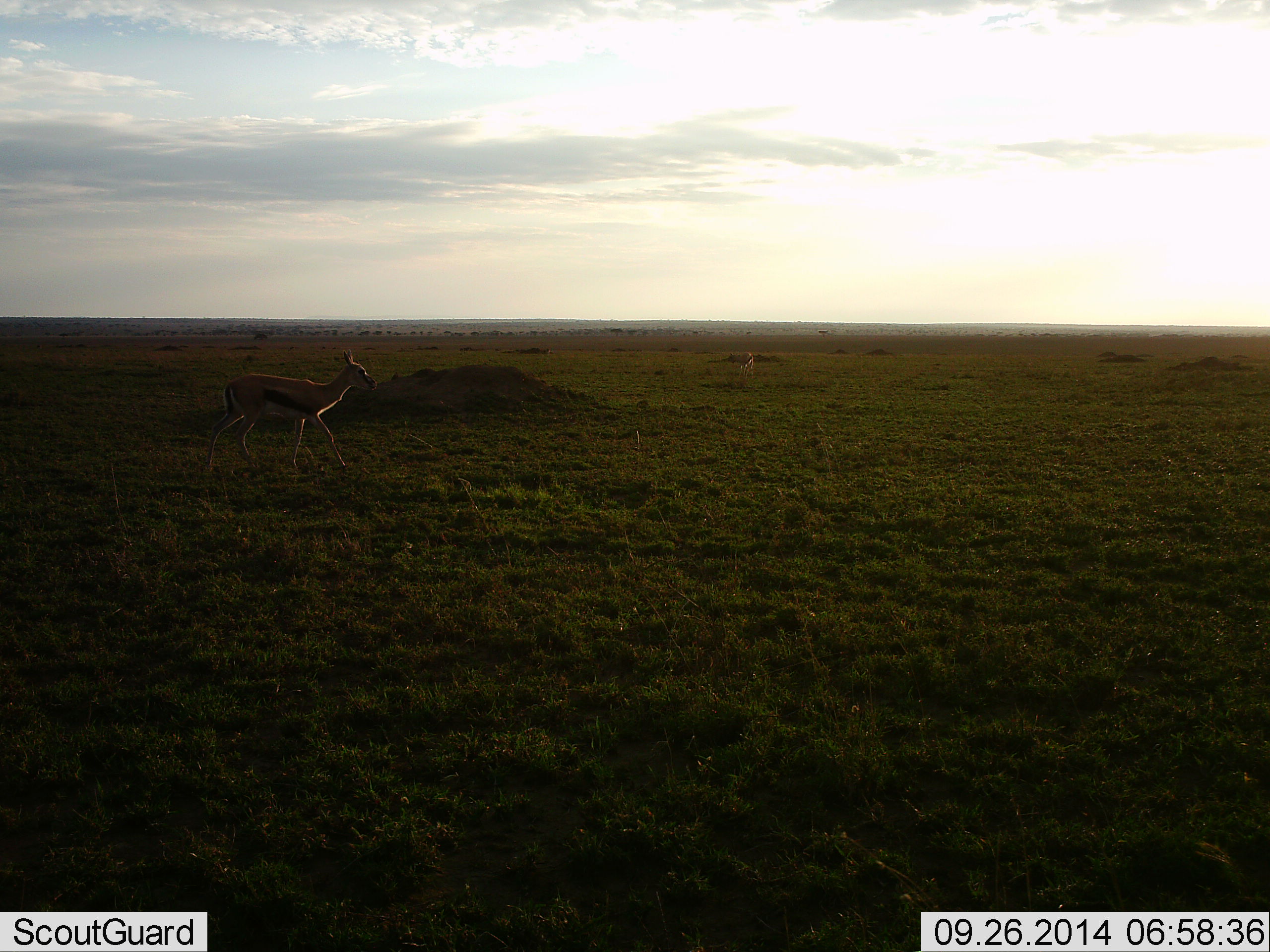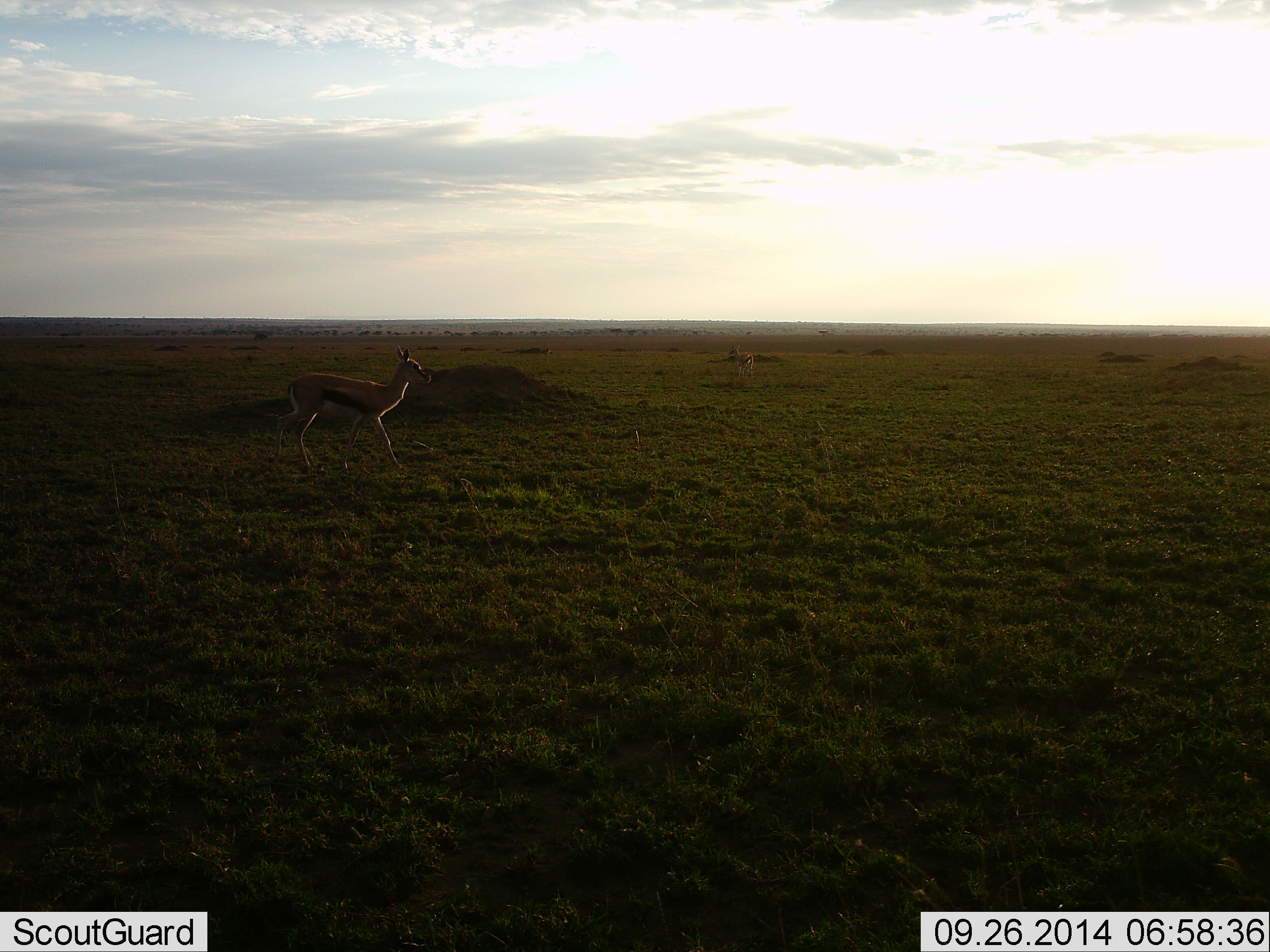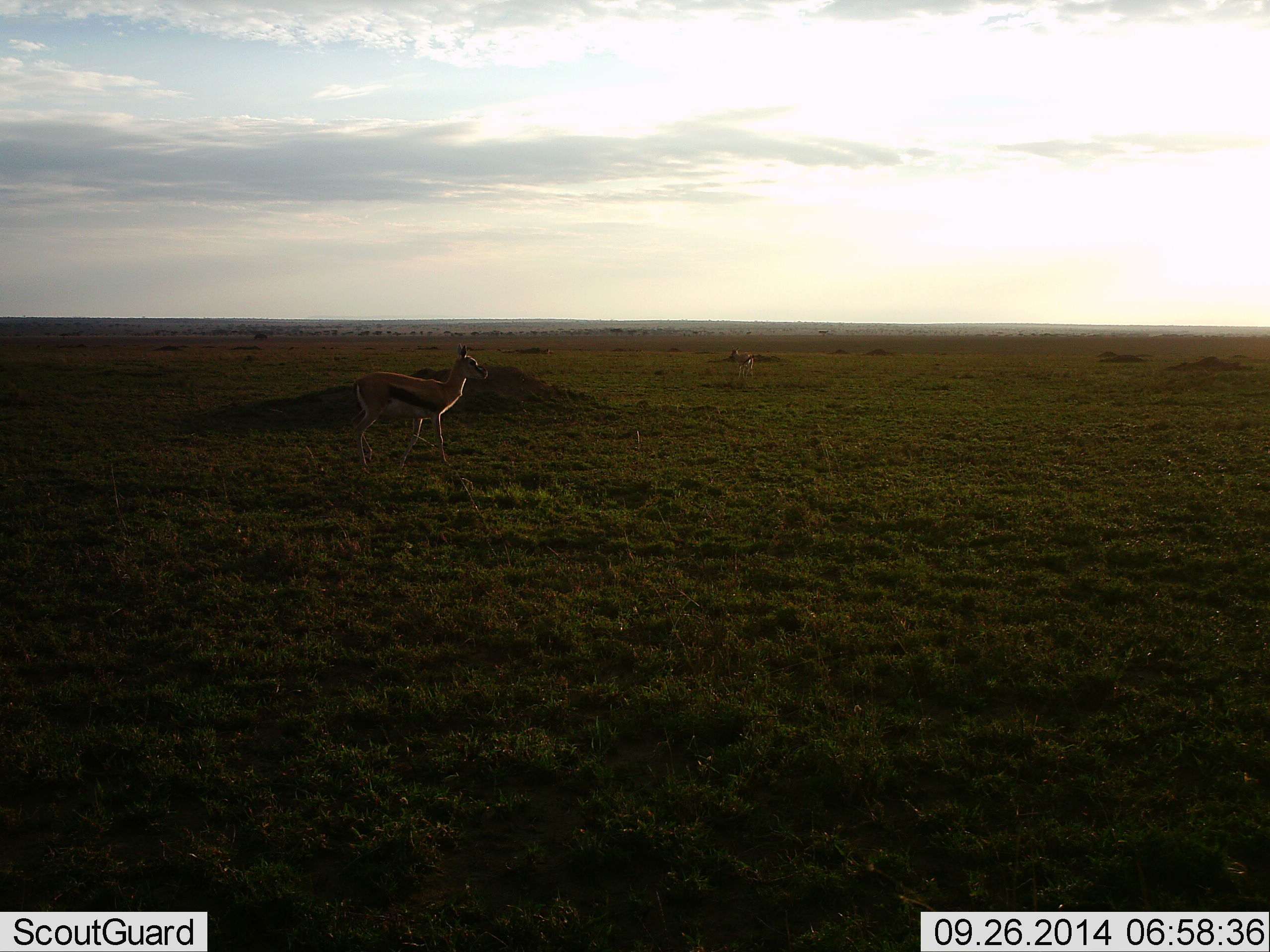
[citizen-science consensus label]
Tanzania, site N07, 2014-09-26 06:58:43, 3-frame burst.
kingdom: Animalia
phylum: Chordata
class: Mammalia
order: Artiodactyla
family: Bovidae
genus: Eudorcas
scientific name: Eudorcas thomsonii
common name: thomson's gazelle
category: gazellethomsons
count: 1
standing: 50%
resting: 0%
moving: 60%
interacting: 0%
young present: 0%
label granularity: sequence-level